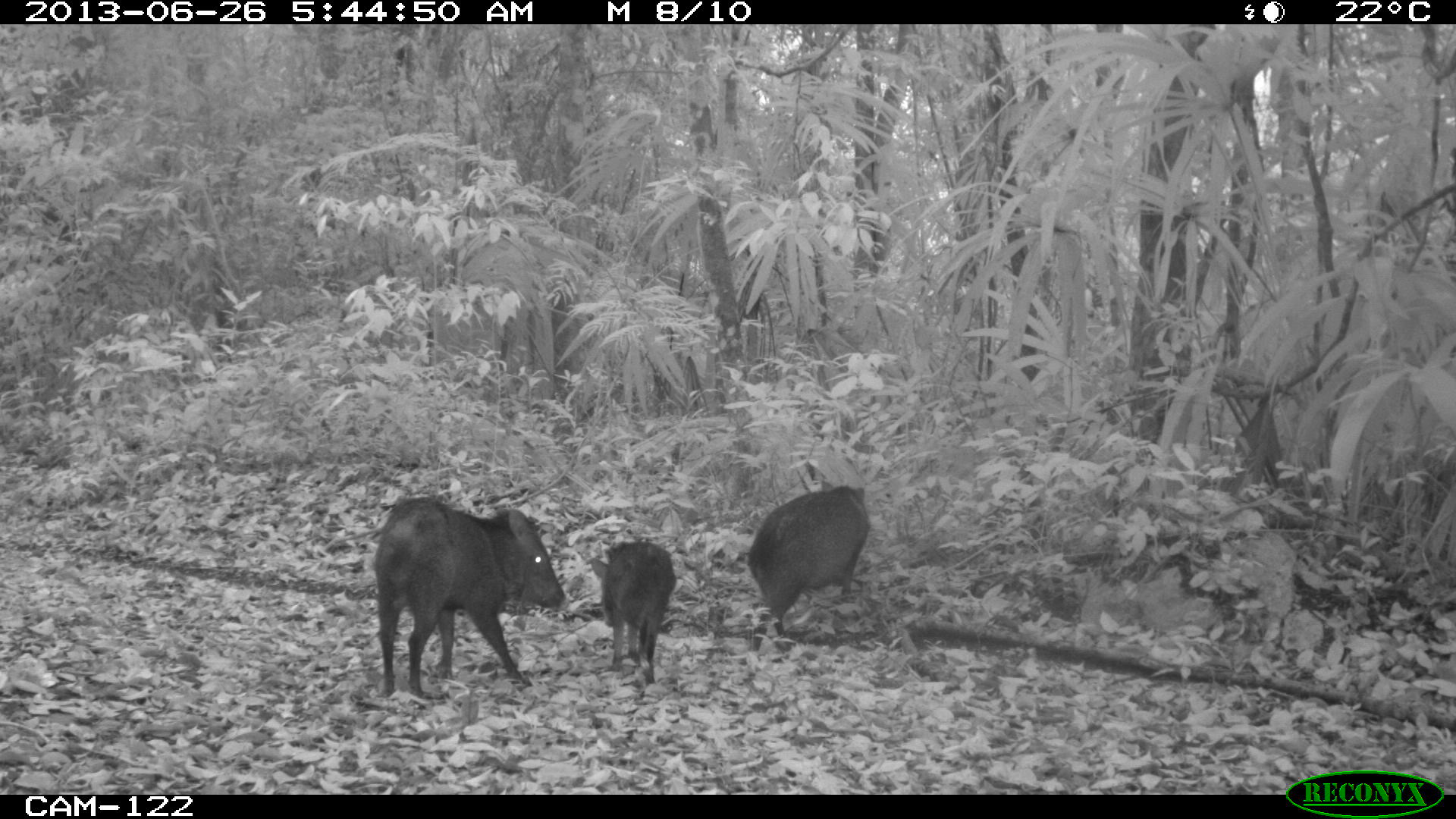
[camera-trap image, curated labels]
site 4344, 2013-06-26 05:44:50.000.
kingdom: Animalia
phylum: Chordata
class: Mammalia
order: Artiodactyla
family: Tayassuidae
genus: Pecari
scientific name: Pecari tajacu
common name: collared peccary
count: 7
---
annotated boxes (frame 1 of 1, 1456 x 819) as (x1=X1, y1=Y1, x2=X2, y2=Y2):
pecari tajacu: (x1=371, y1=493, x2=569, y2=696); (x1=746, y1=482, x2=872, y2=636); (x1=588, y1=537, x2=677, y2=685)